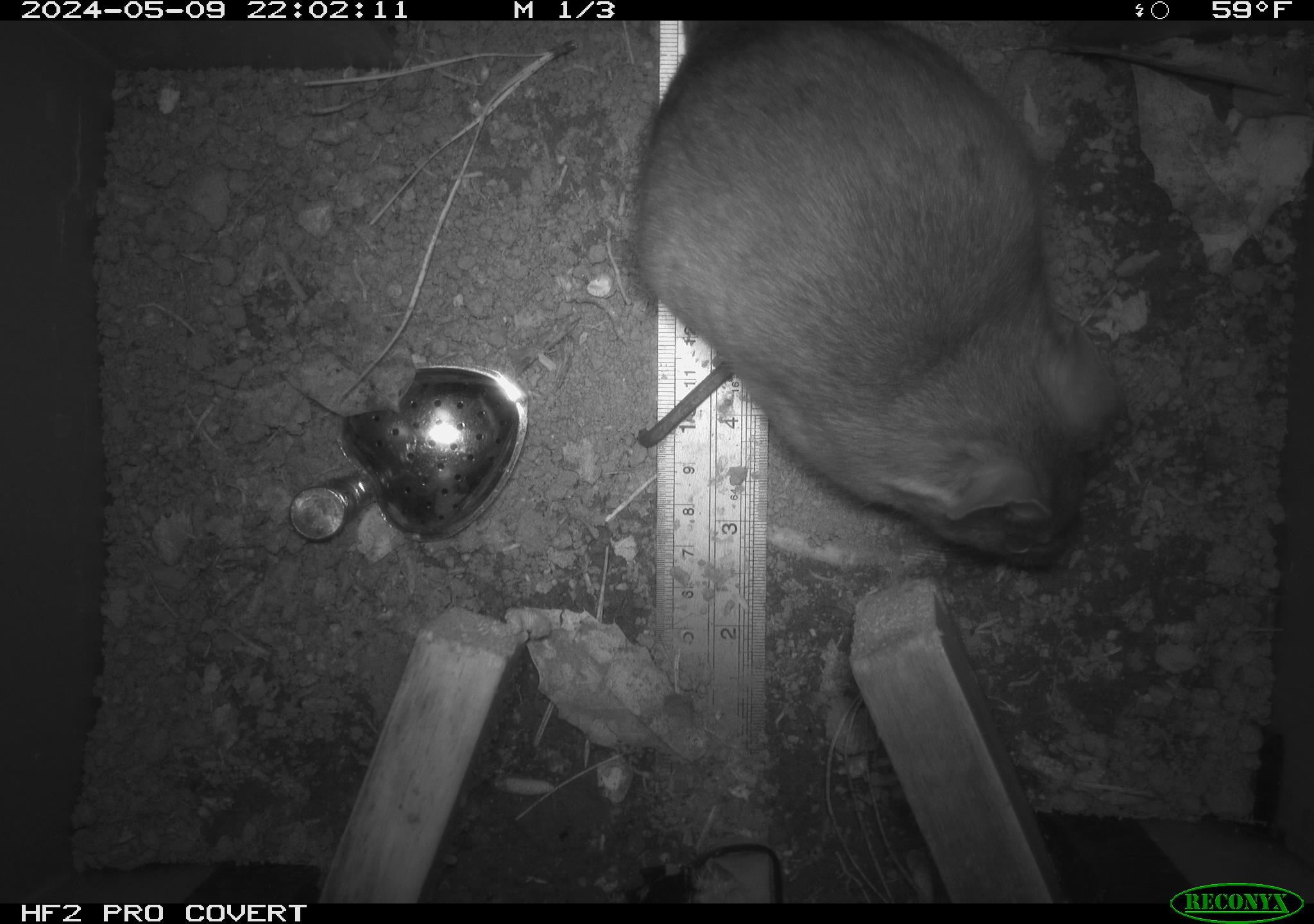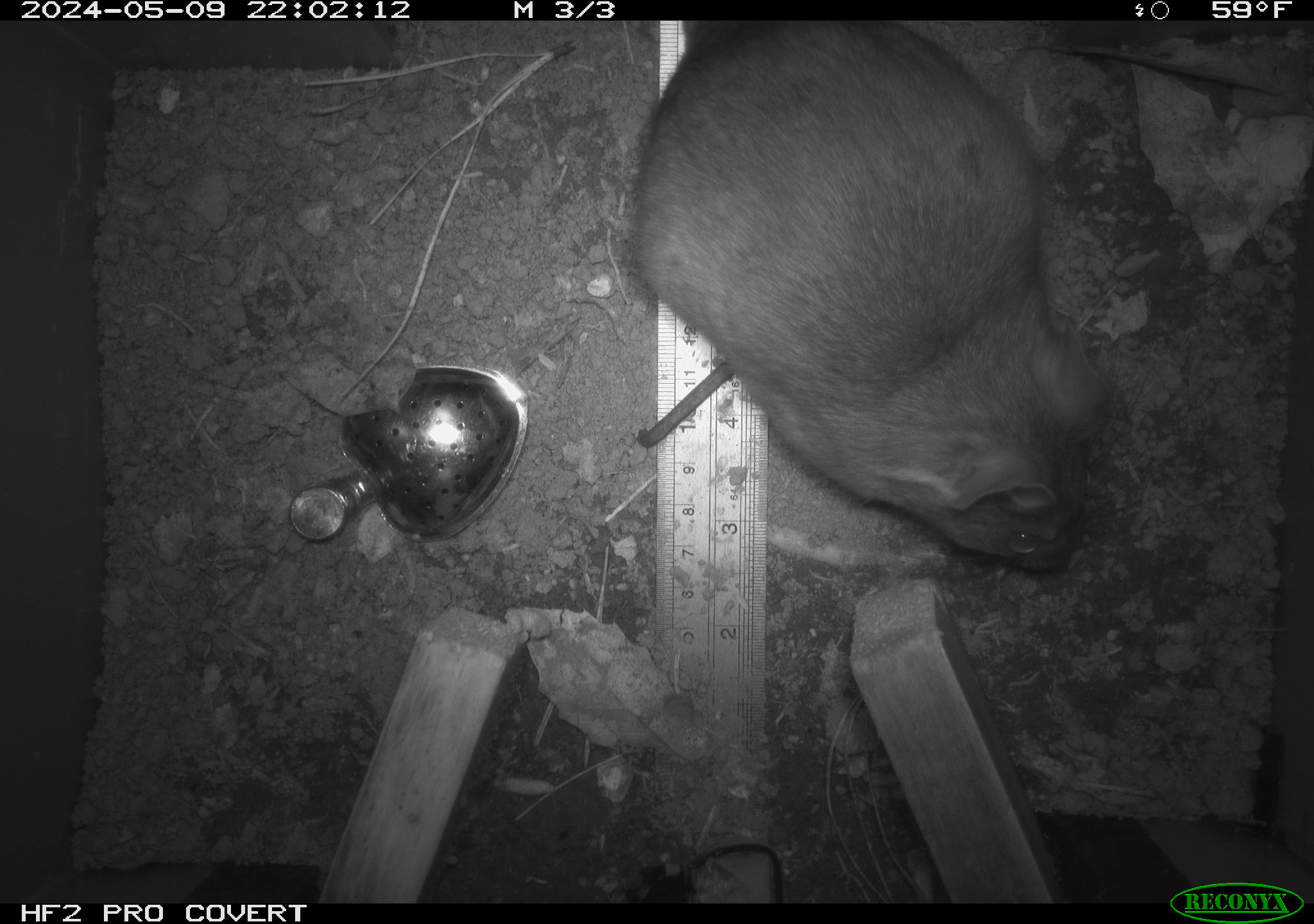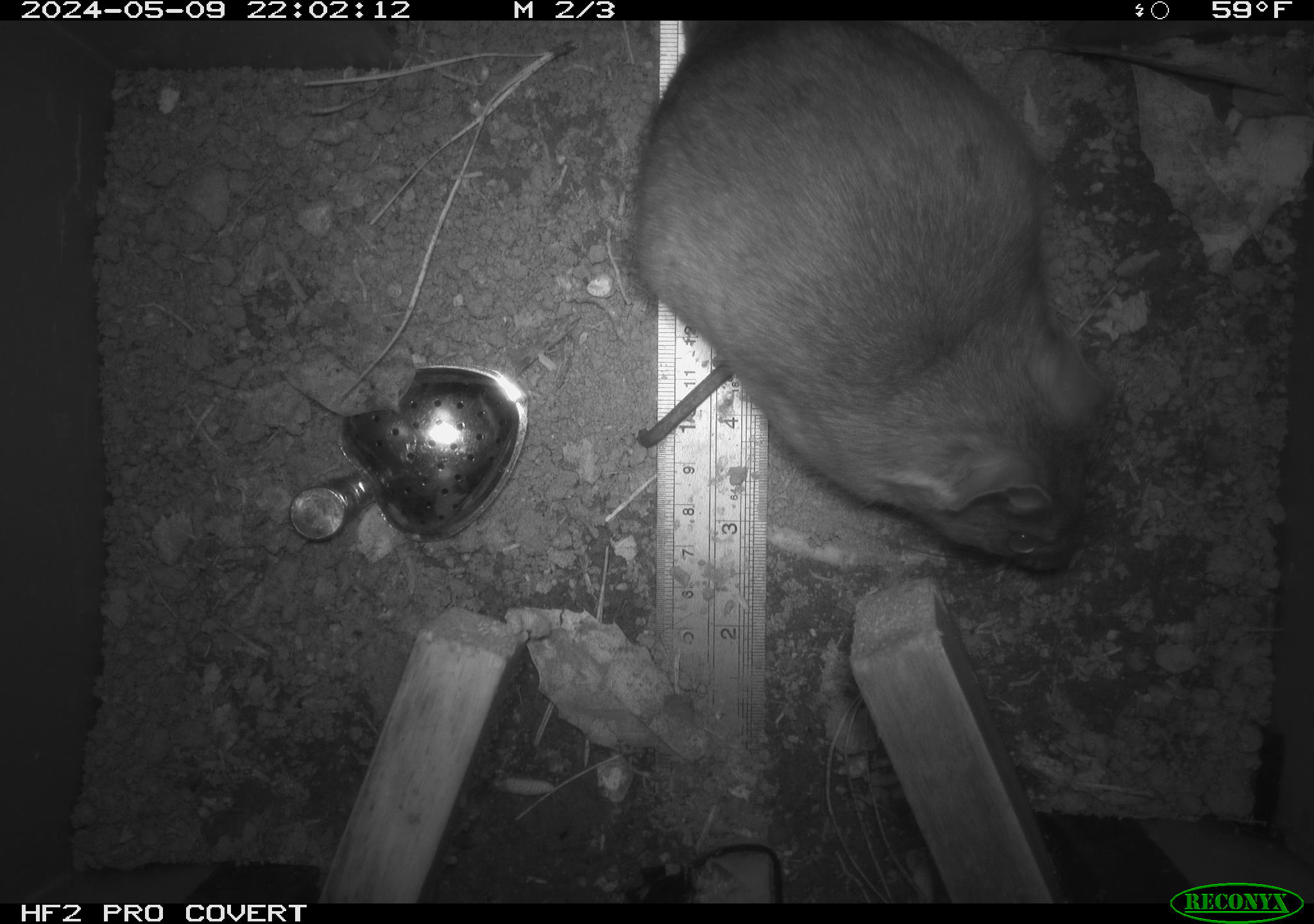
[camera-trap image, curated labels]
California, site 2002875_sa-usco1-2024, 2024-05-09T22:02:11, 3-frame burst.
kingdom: Animalia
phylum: Chordata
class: Mammalia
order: Rodentia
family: Cricetidae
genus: Neotoma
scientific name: Neotoma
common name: pack rat or woodrat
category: neotoma species